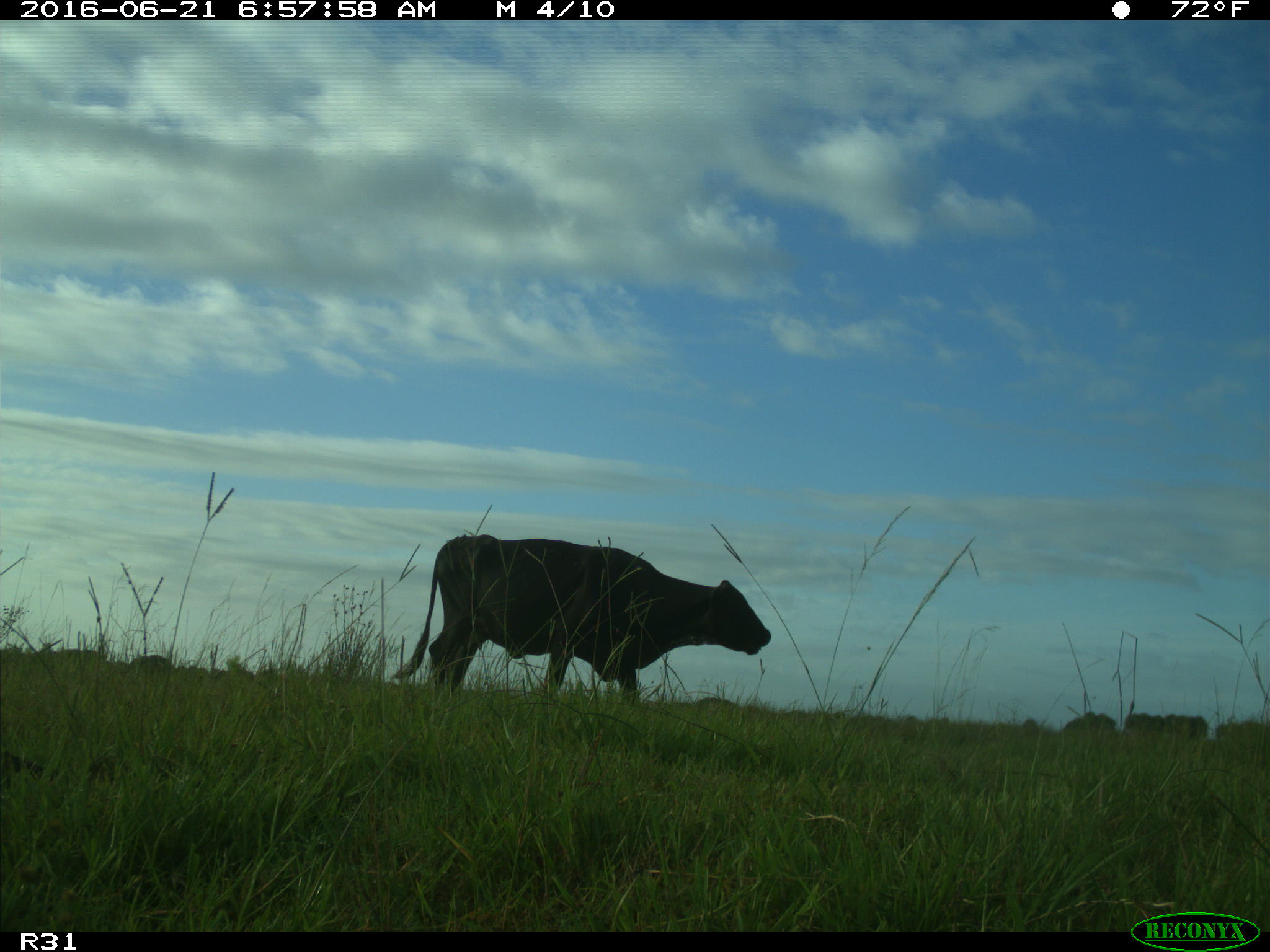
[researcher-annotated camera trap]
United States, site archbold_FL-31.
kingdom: Animalia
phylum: Chordata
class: Mammalia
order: Artiodactyla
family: Bovidae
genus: Bos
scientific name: Bos taurus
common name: domestic cow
Bos taurus (domestic cow).